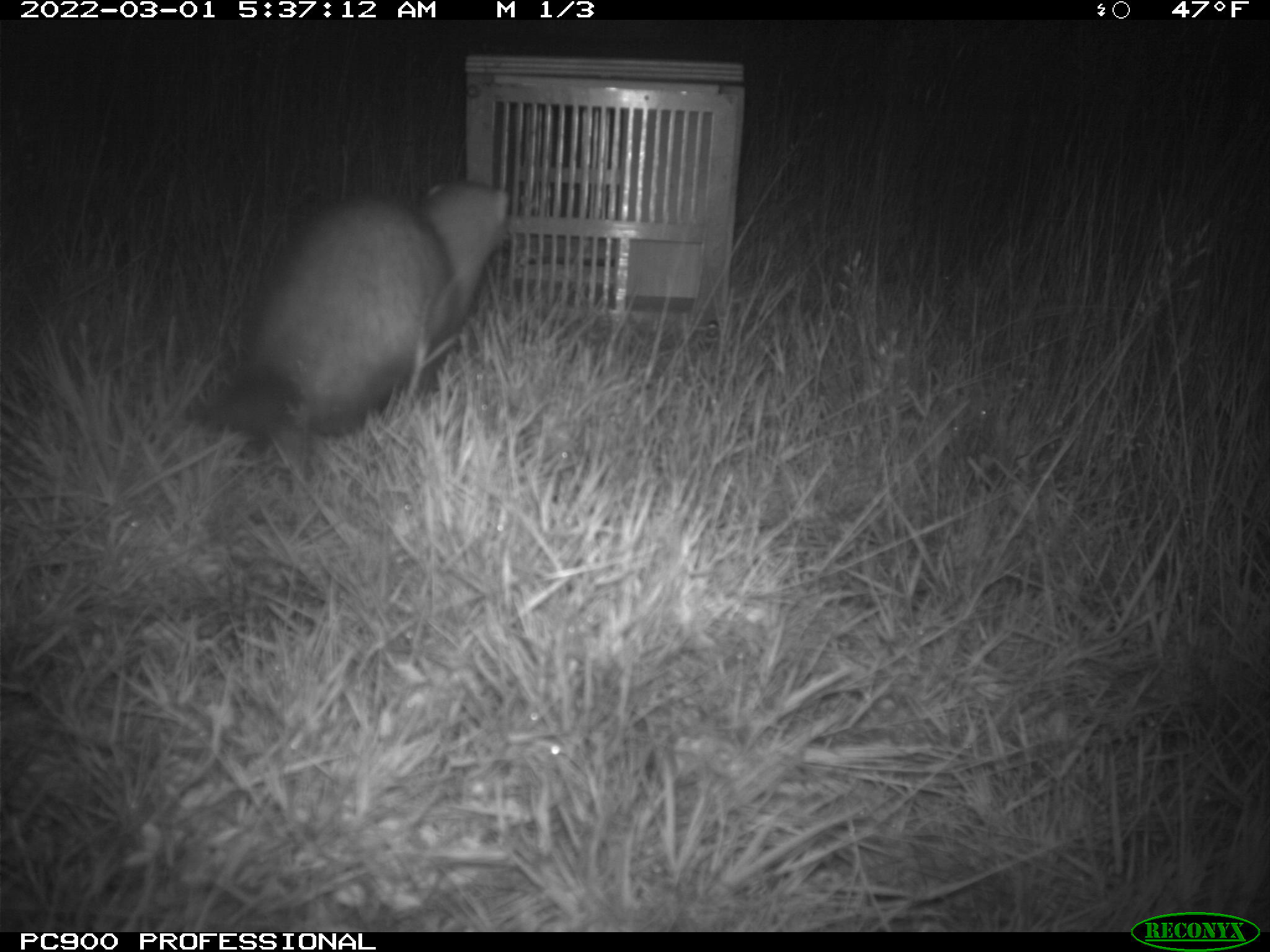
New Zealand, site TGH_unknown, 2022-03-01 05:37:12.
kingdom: Animalia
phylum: Chordata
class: Mammalia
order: Carnivora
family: Mustelidae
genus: Mustela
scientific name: Mustela furo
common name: ferret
Ferret (Mustela furo).